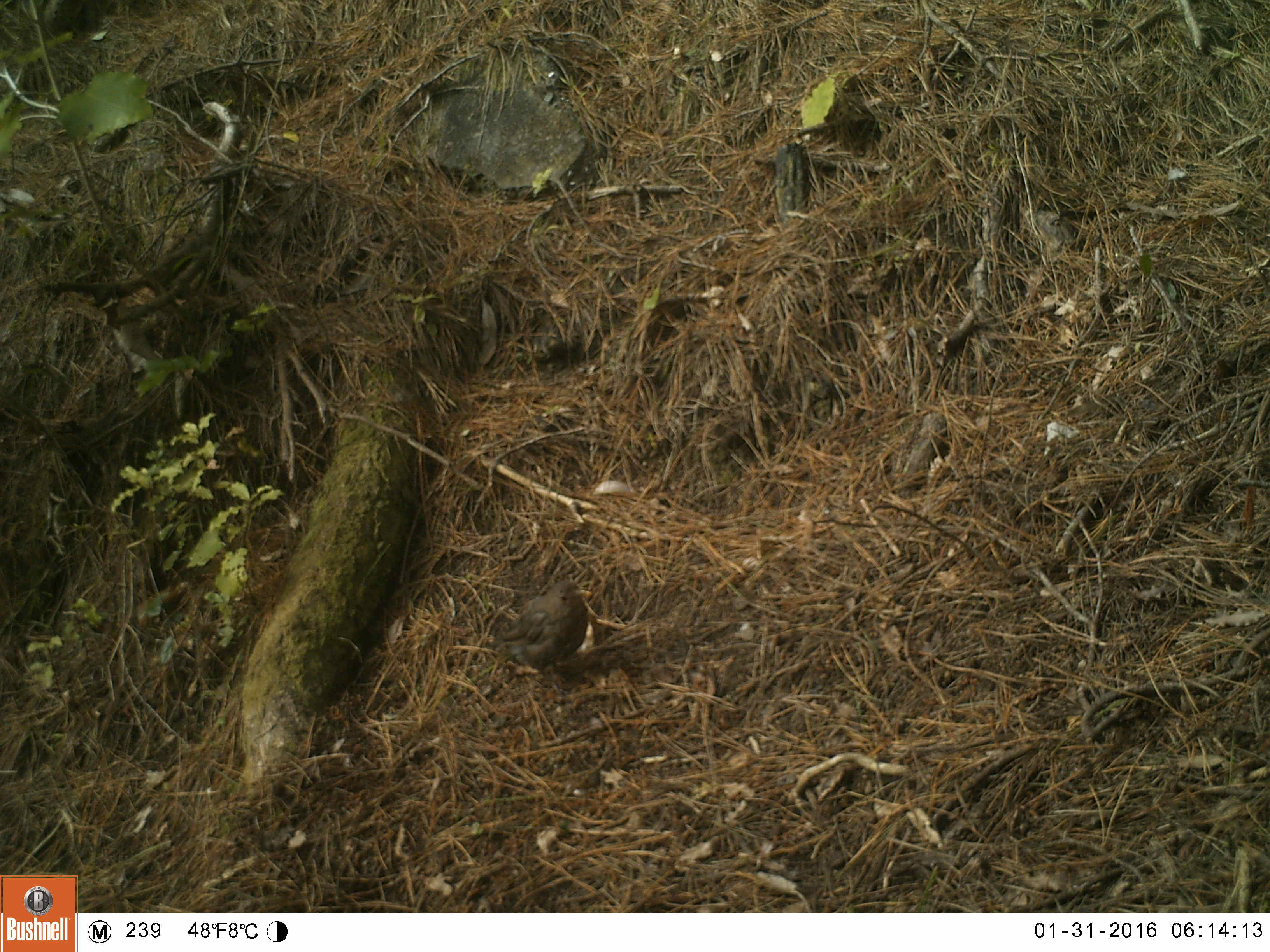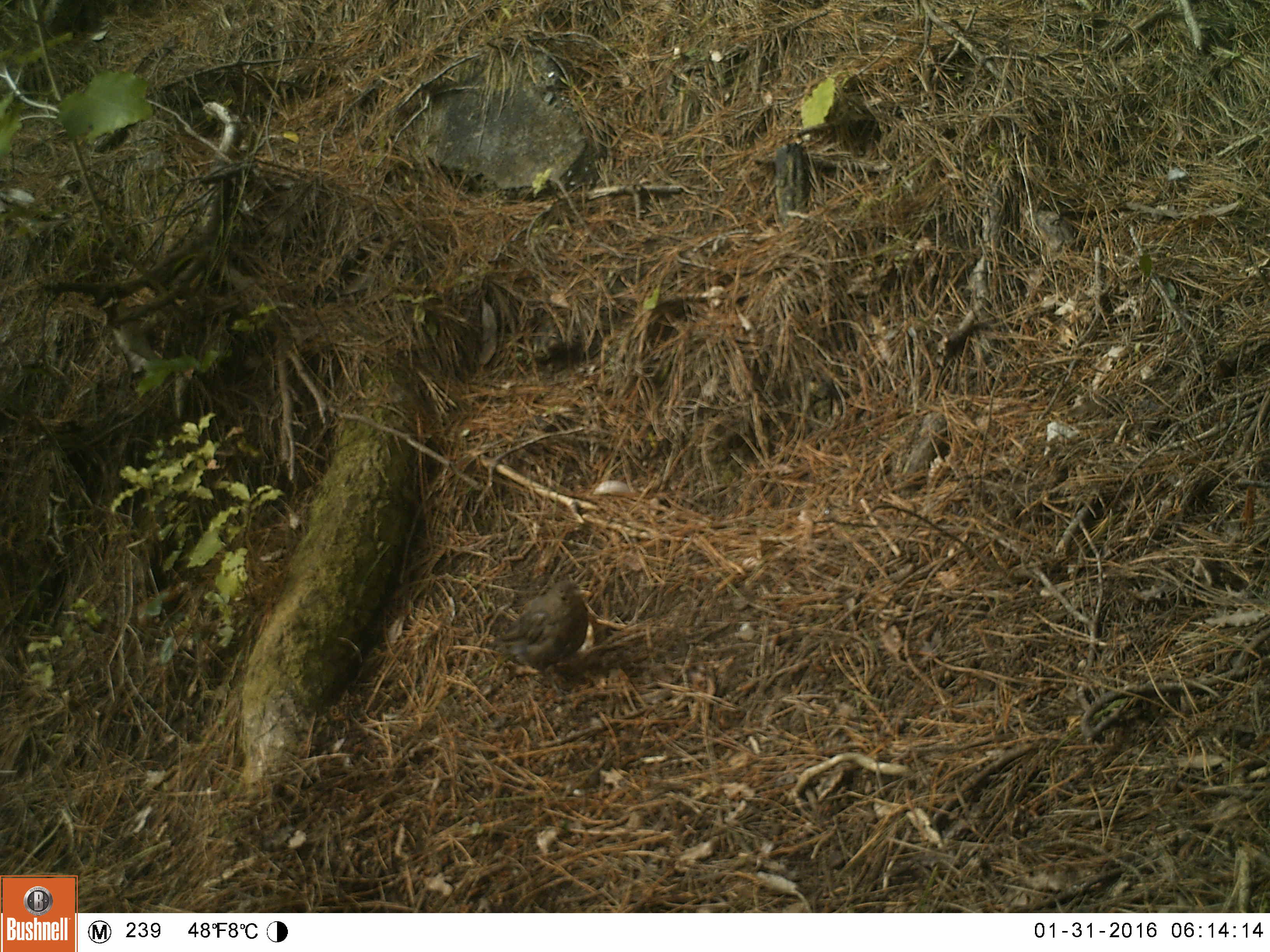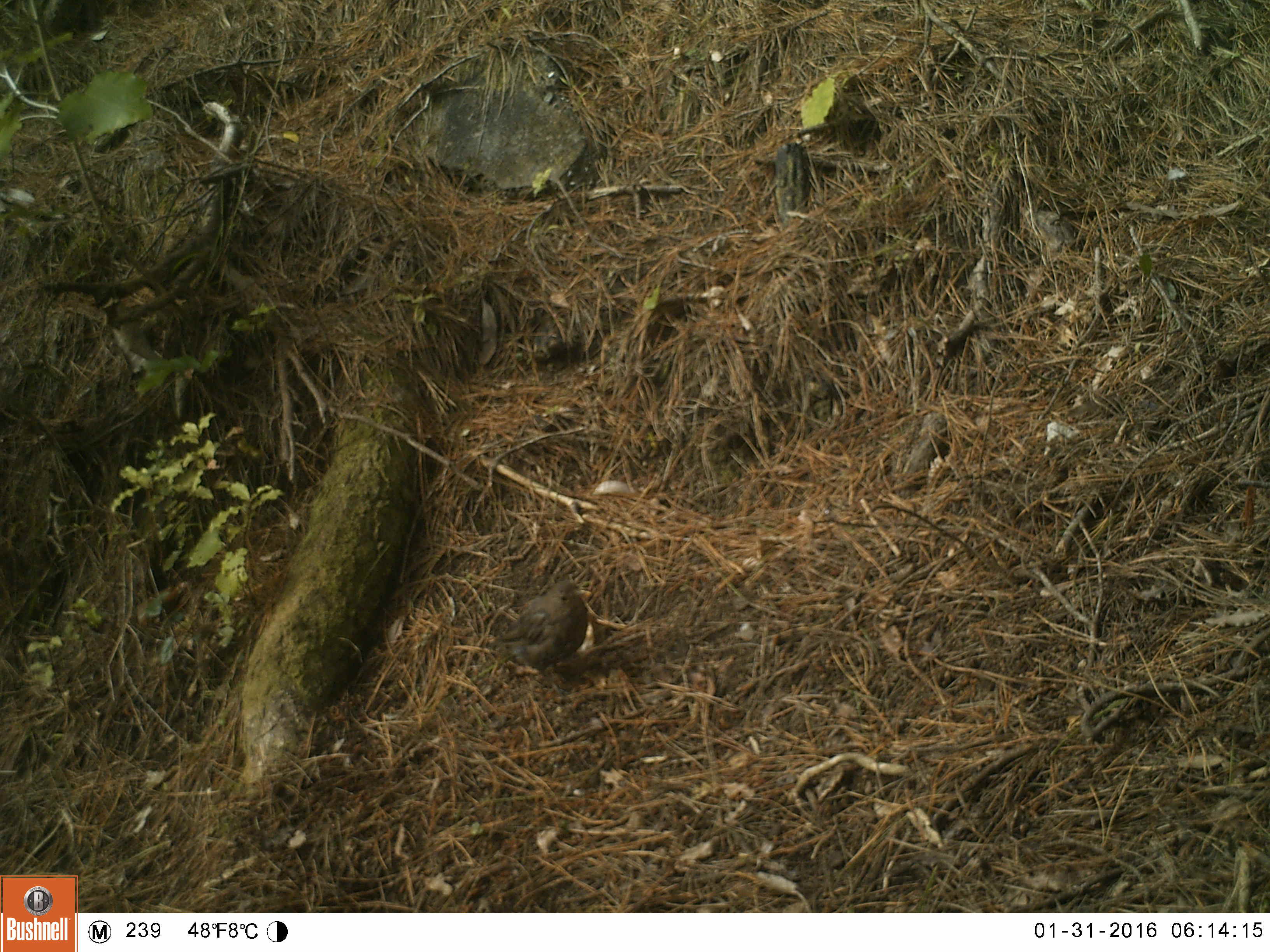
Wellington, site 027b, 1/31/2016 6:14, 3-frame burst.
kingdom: Animalia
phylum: Chordata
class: Aves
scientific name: Aves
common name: bird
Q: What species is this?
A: Bird (Aves).